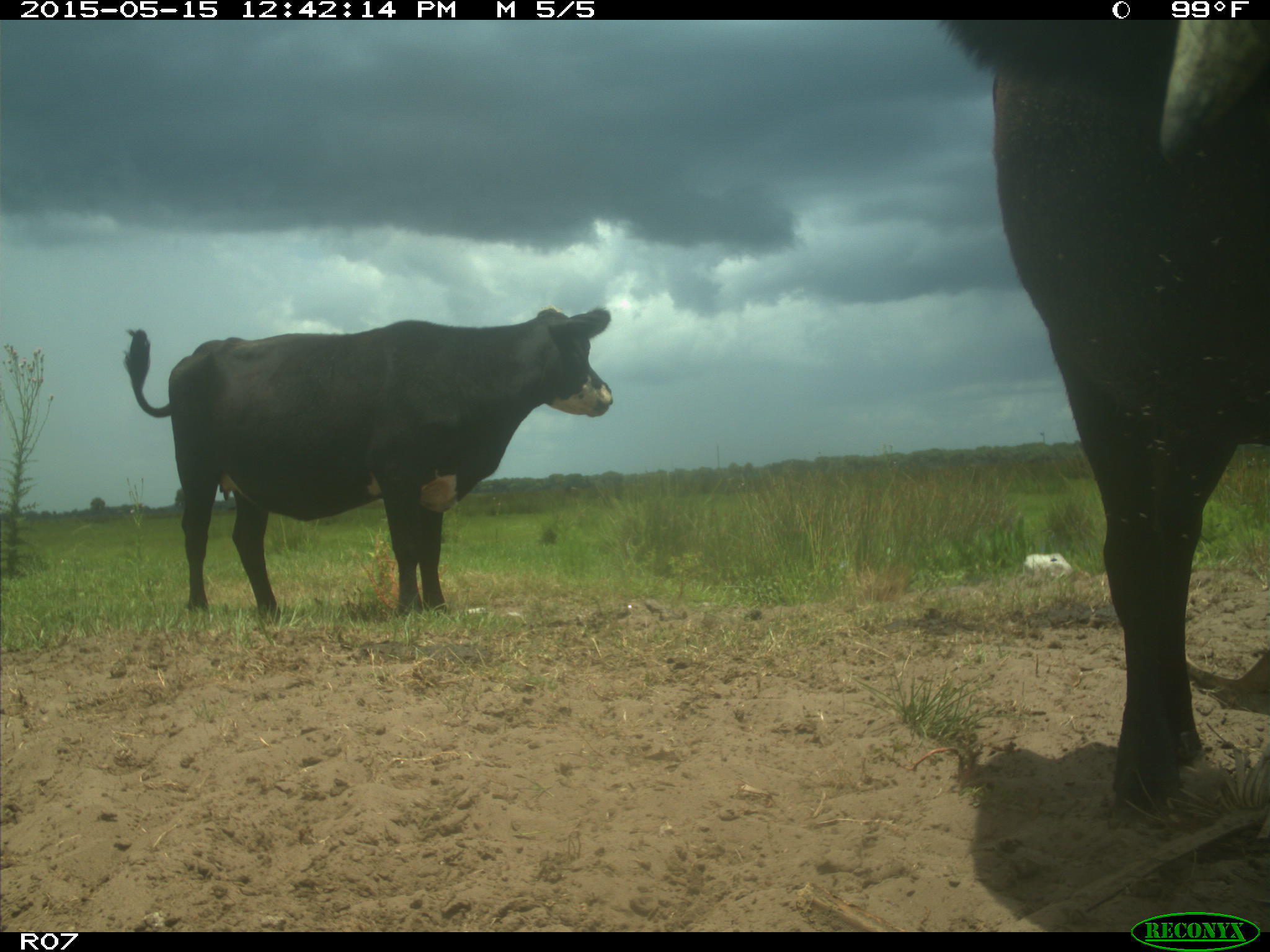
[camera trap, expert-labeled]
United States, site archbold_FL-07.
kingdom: Animalia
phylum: Chordata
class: Mammalia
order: Artiodactyla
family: Bovidae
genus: Bos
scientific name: Bos taurus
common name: domestic cow